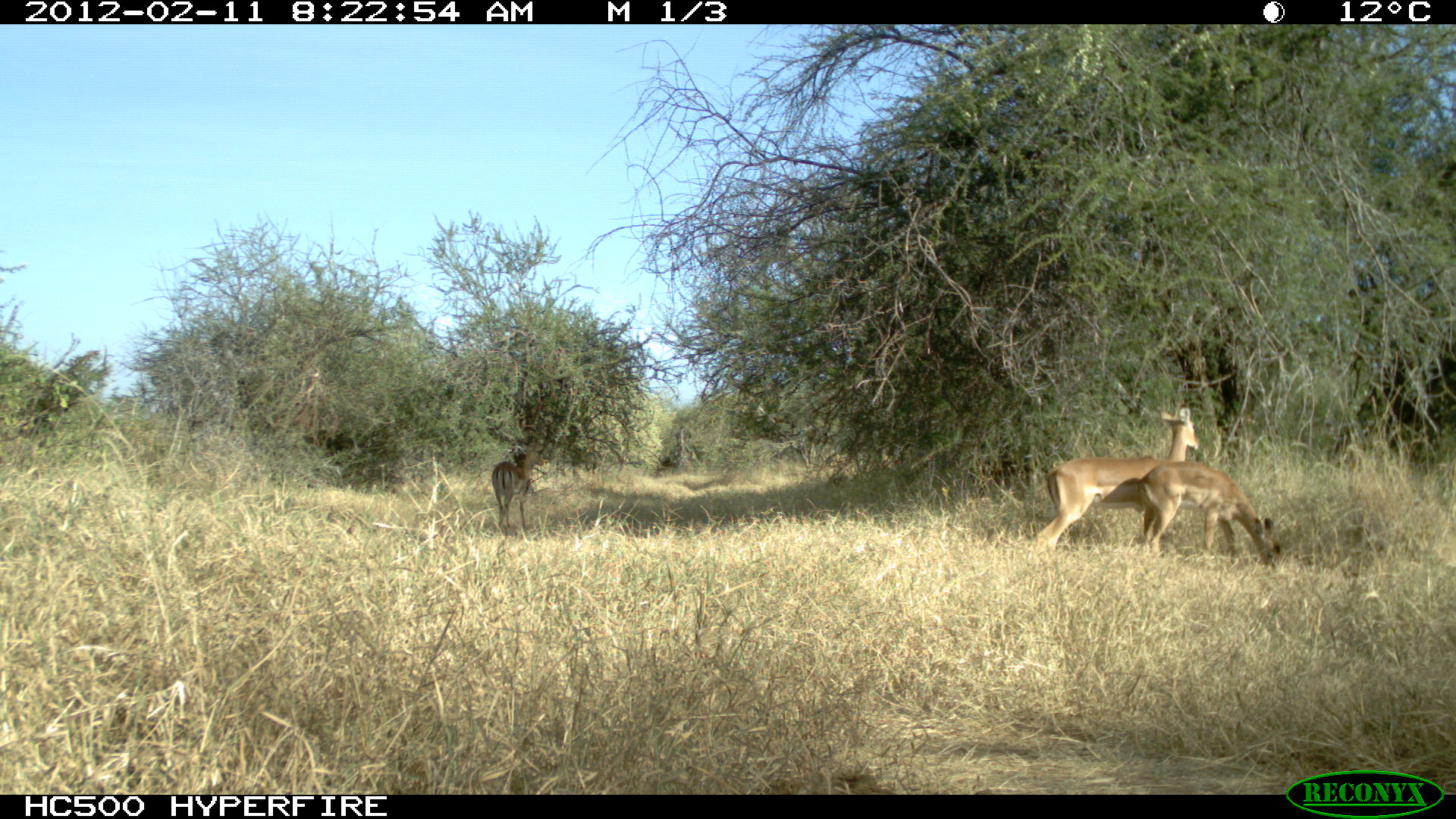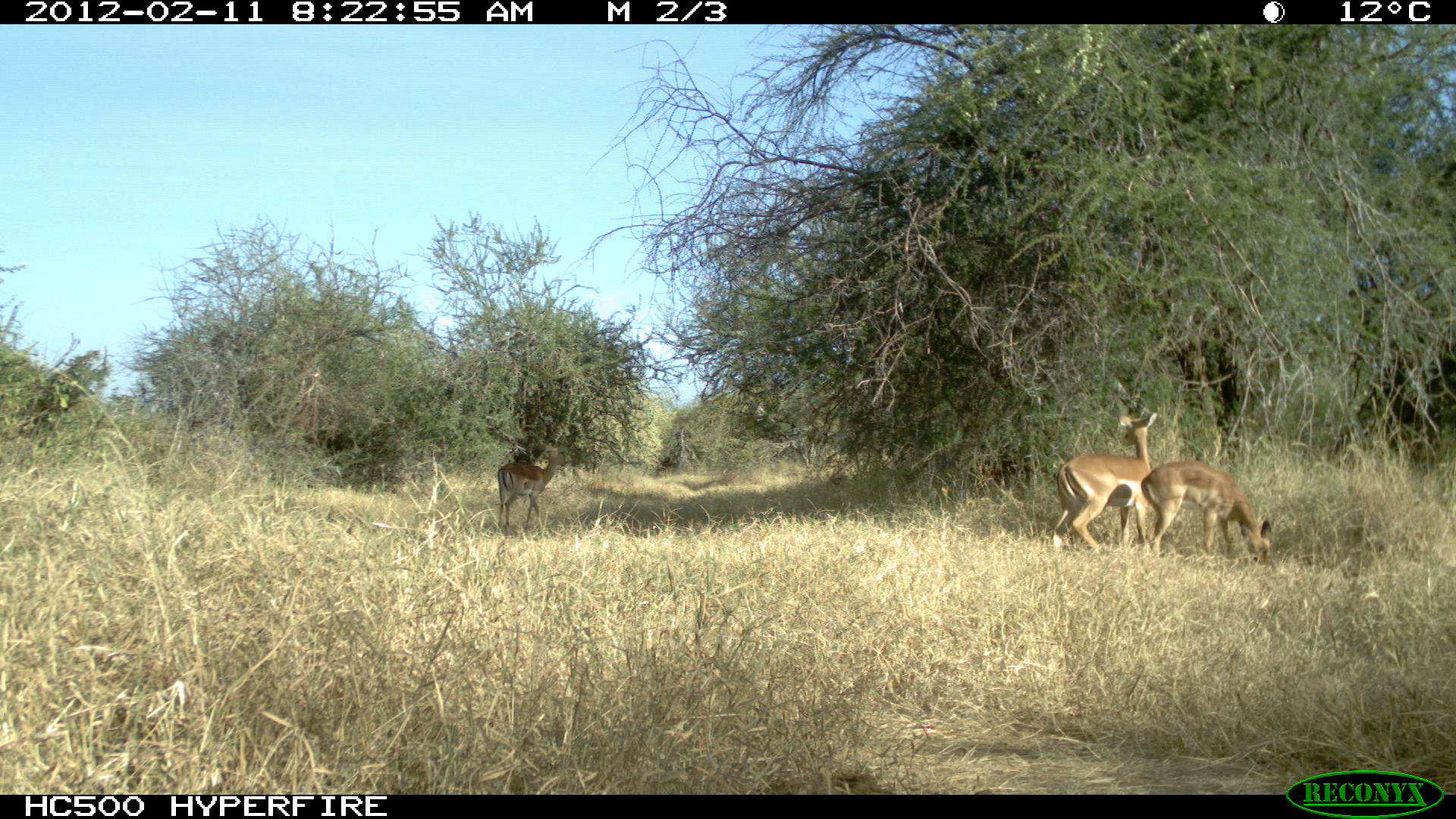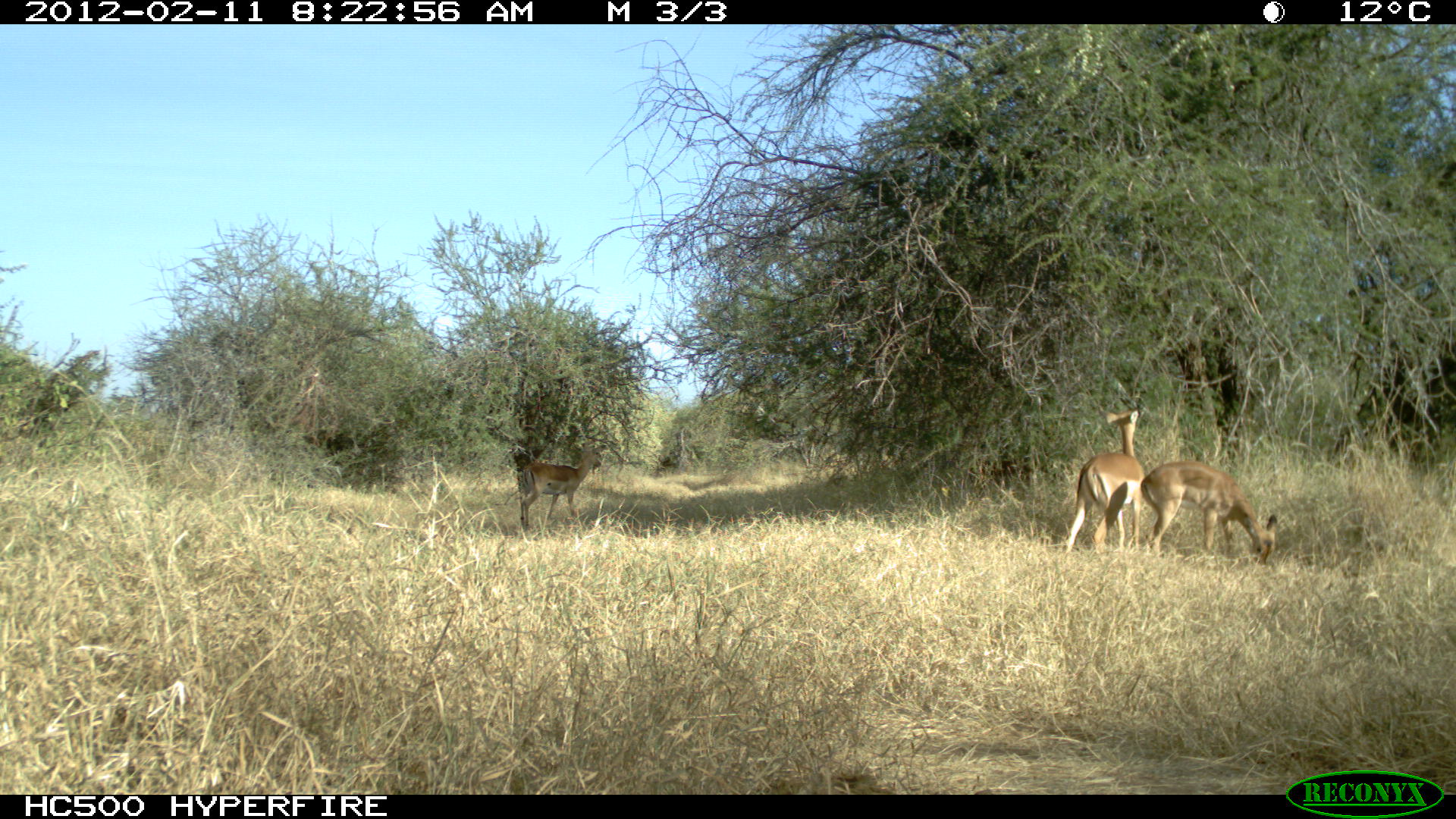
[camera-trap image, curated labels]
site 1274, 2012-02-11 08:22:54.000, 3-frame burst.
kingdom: Animalia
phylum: Chordata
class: Mammalia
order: Artiodactyla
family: Bovidae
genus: Aepyceros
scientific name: Aepyceros melampus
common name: impala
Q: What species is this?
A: Aepyceros melampus (impala).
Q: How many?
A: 3.